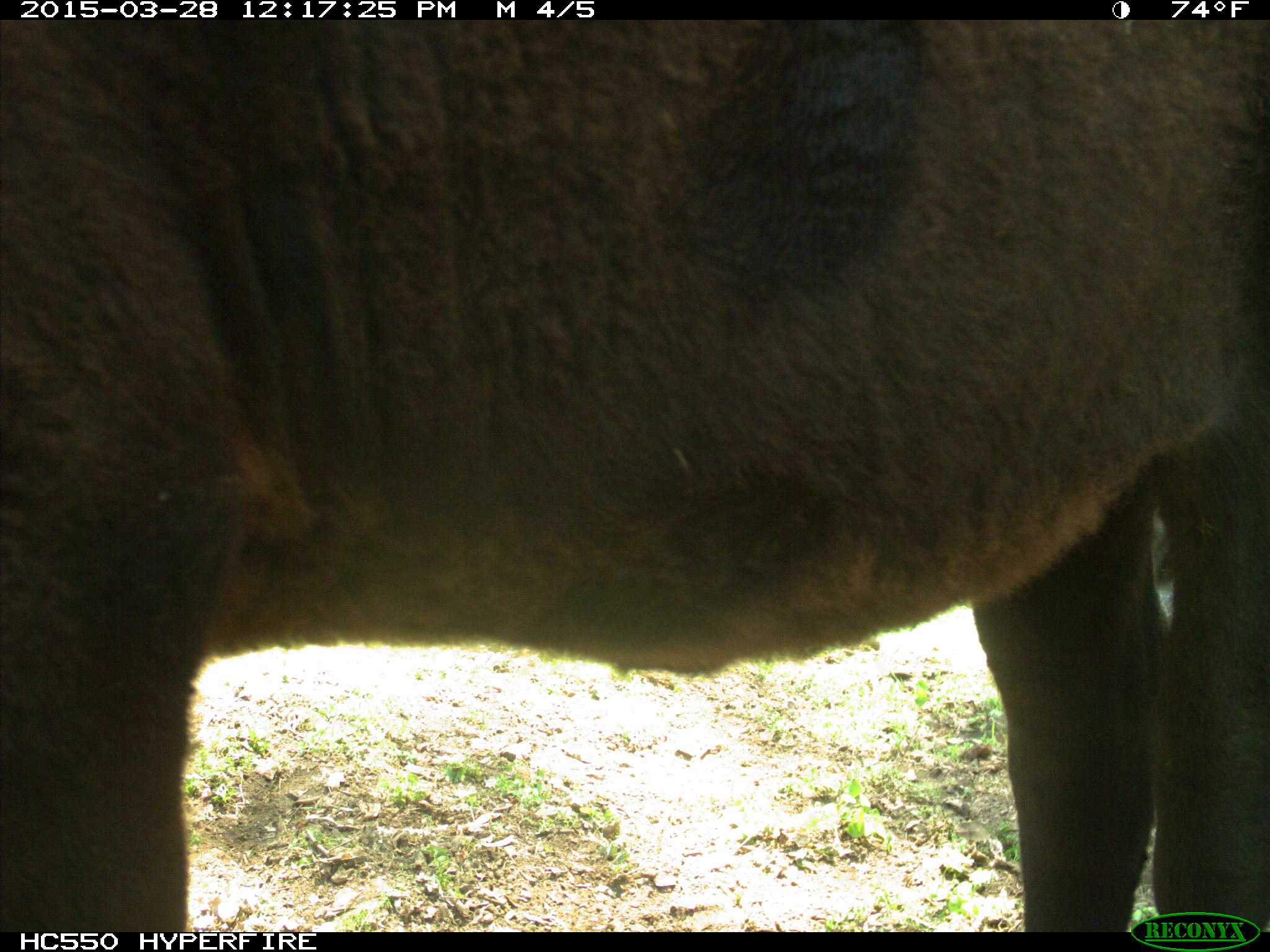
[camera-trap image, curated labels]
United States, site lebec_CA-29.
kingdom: Animalia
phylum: Chordata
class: Mammalia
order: Artiodactyla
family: Bovidae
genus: Bos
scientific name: Bos taurus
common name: domestic cow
Bos taurus (domestic cow).